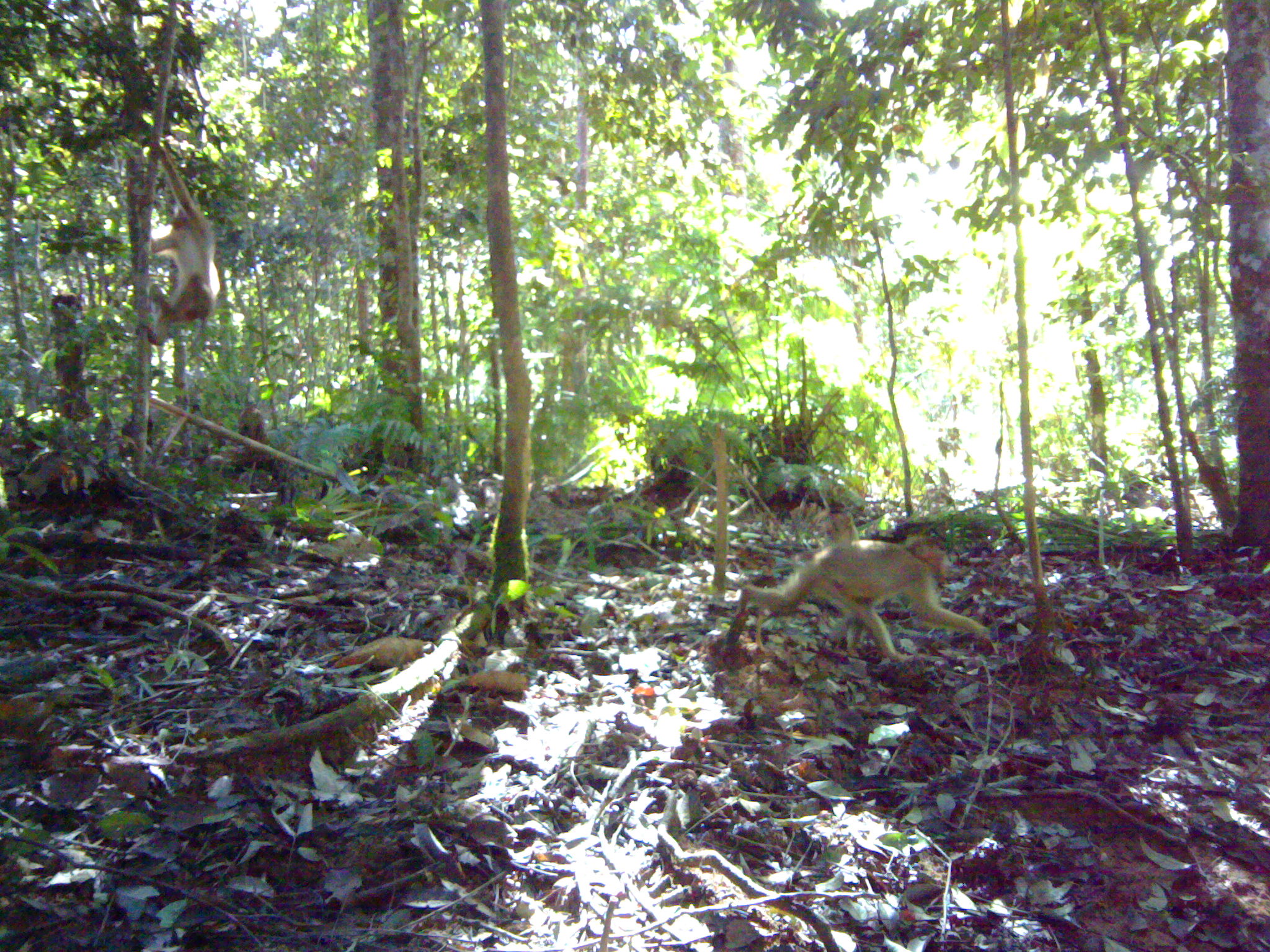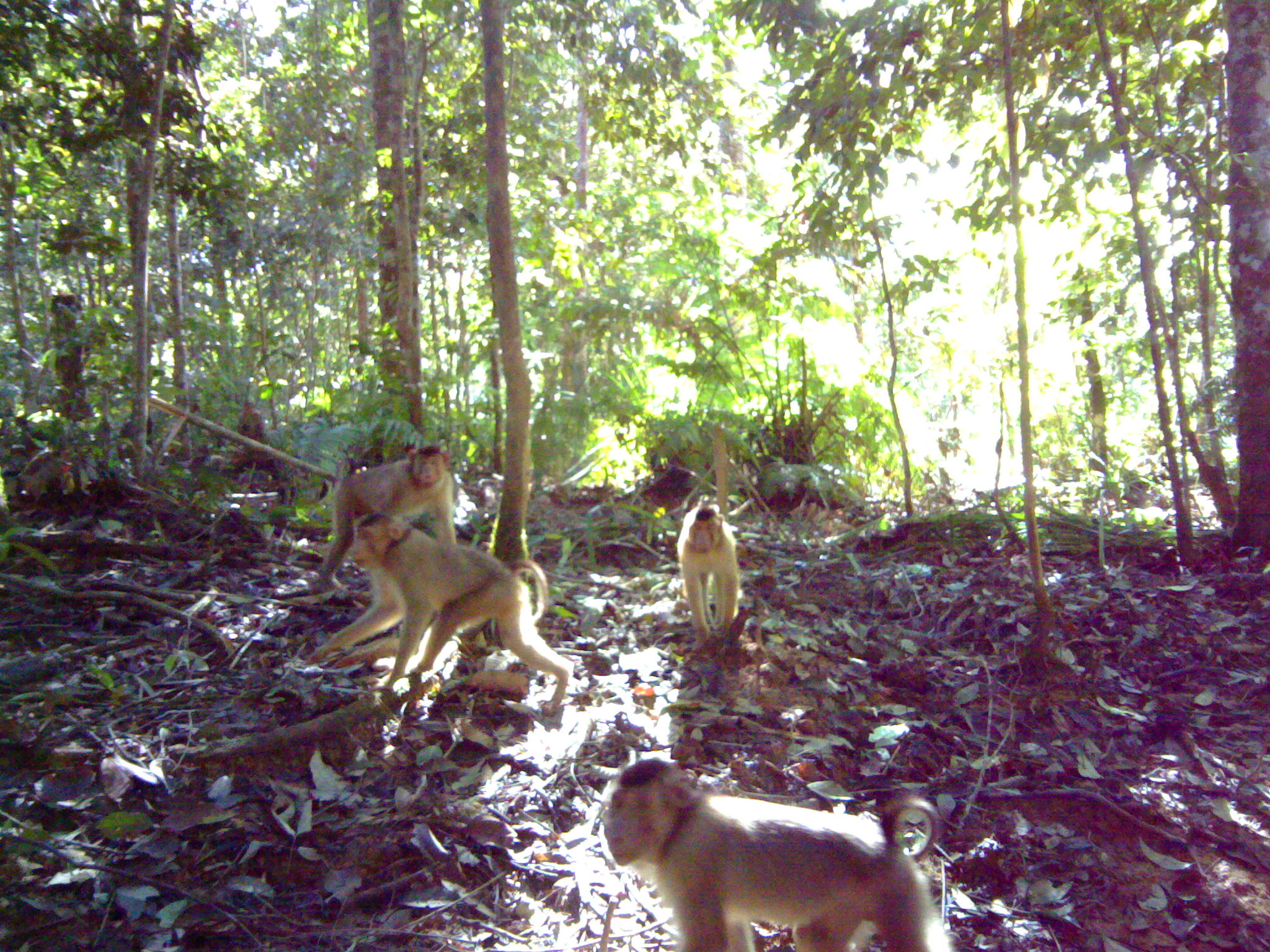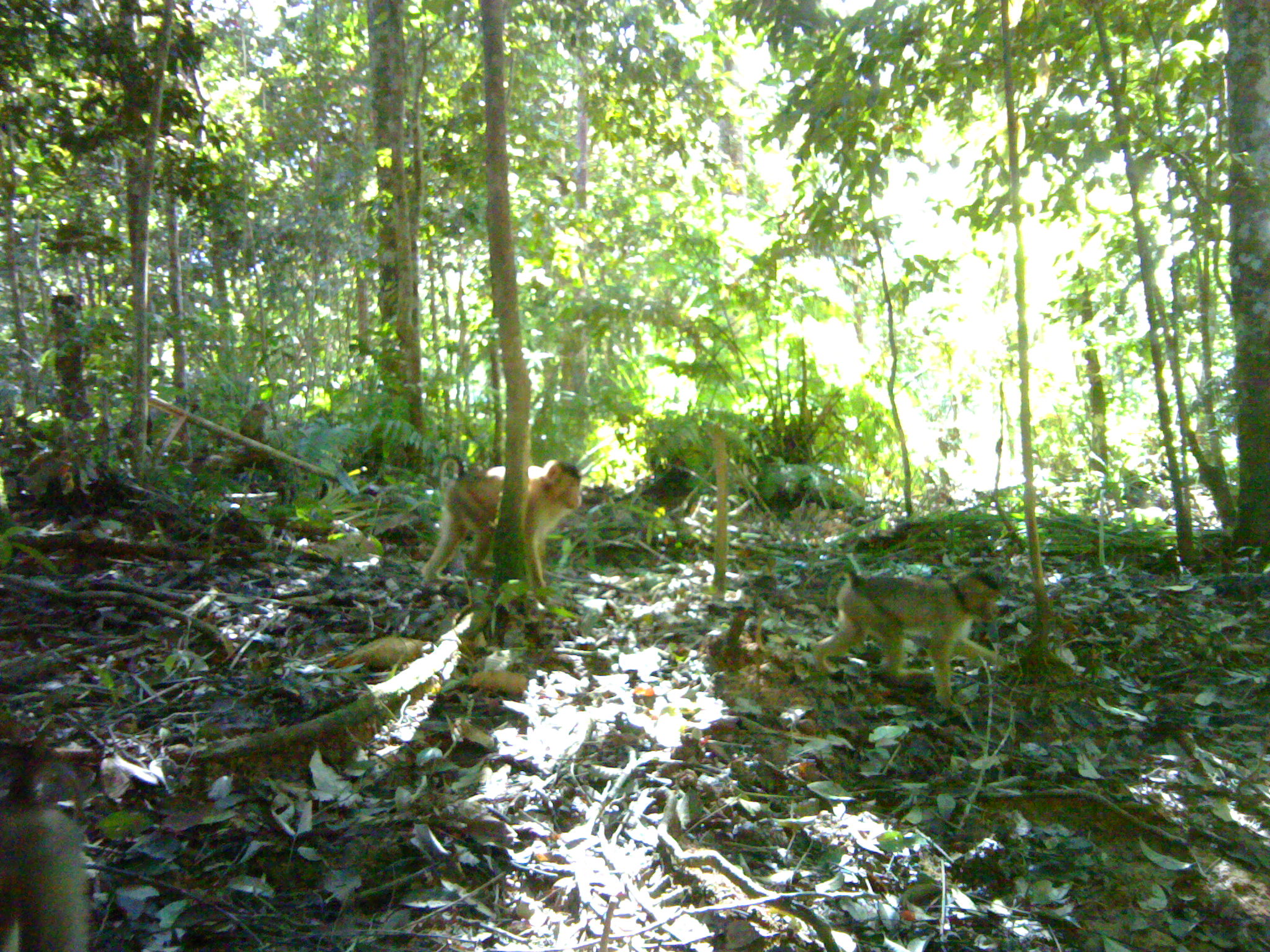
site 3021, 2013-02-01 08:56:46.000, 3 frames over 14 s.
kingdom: Animalia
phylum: Chordata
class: Mammalia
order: Primates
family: Cercopithecidae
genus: Macaca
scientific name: Macaca nemestrina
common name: southern pig-tailed macaque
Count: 3.